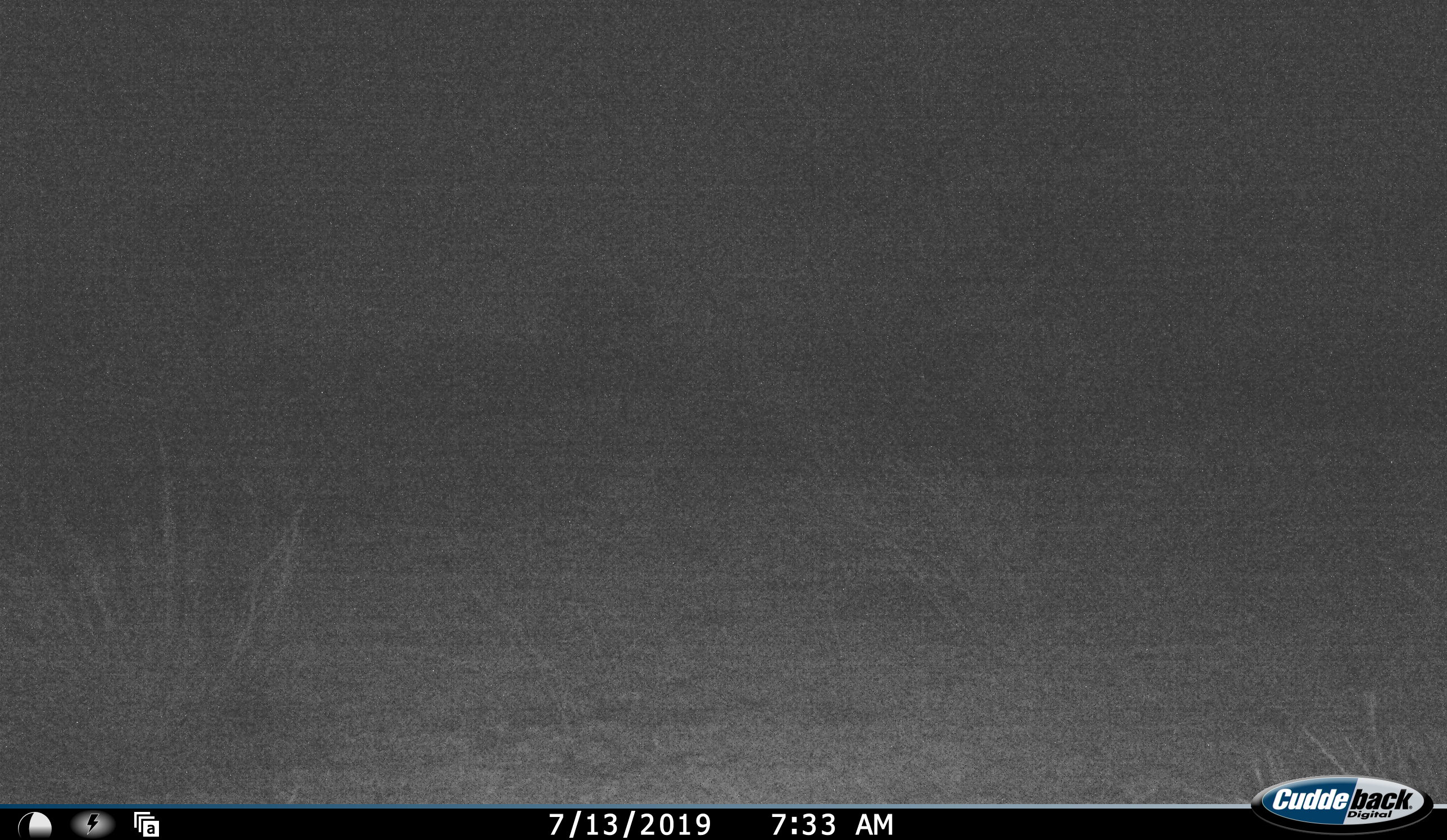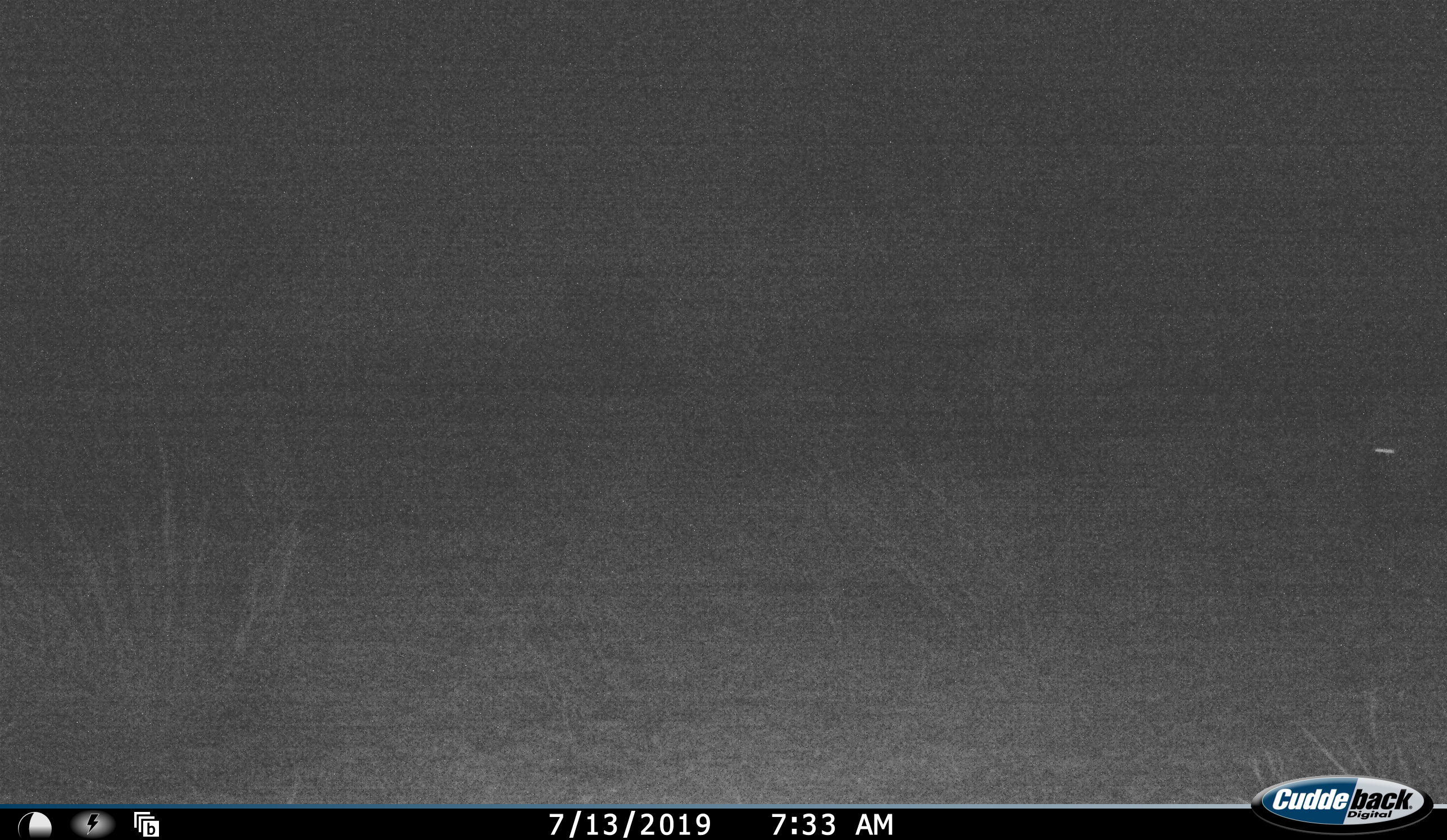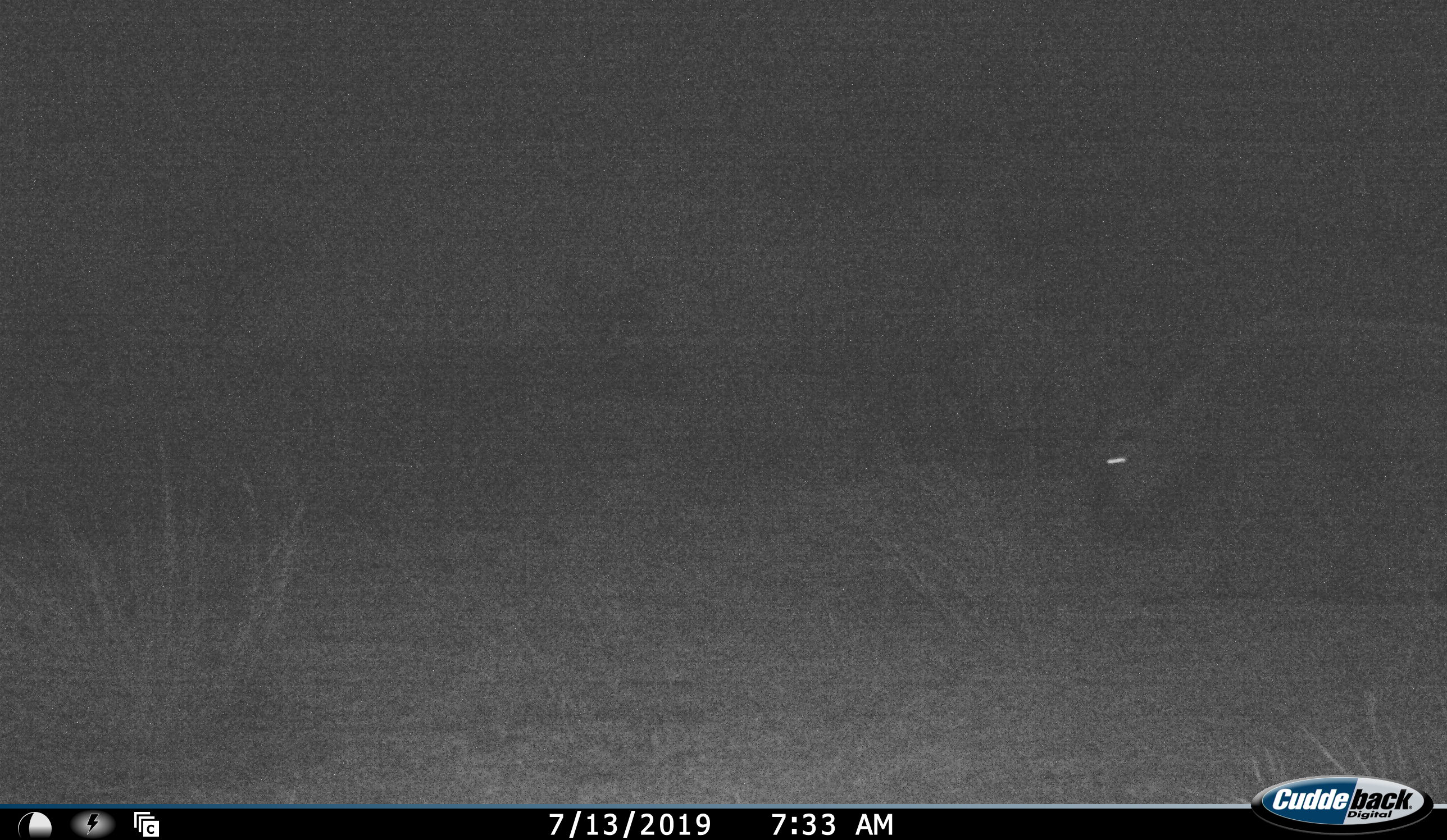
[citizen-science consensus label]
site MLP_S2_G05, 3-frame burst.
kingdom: Animalia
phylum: Chordata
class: Mammalia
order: Artiodactyla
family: Bovidae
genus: Connochaetes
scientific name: Connochaetes taurinus taurinus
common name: blue wildebeest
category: wildebeestblue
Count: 1.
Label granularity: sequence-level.